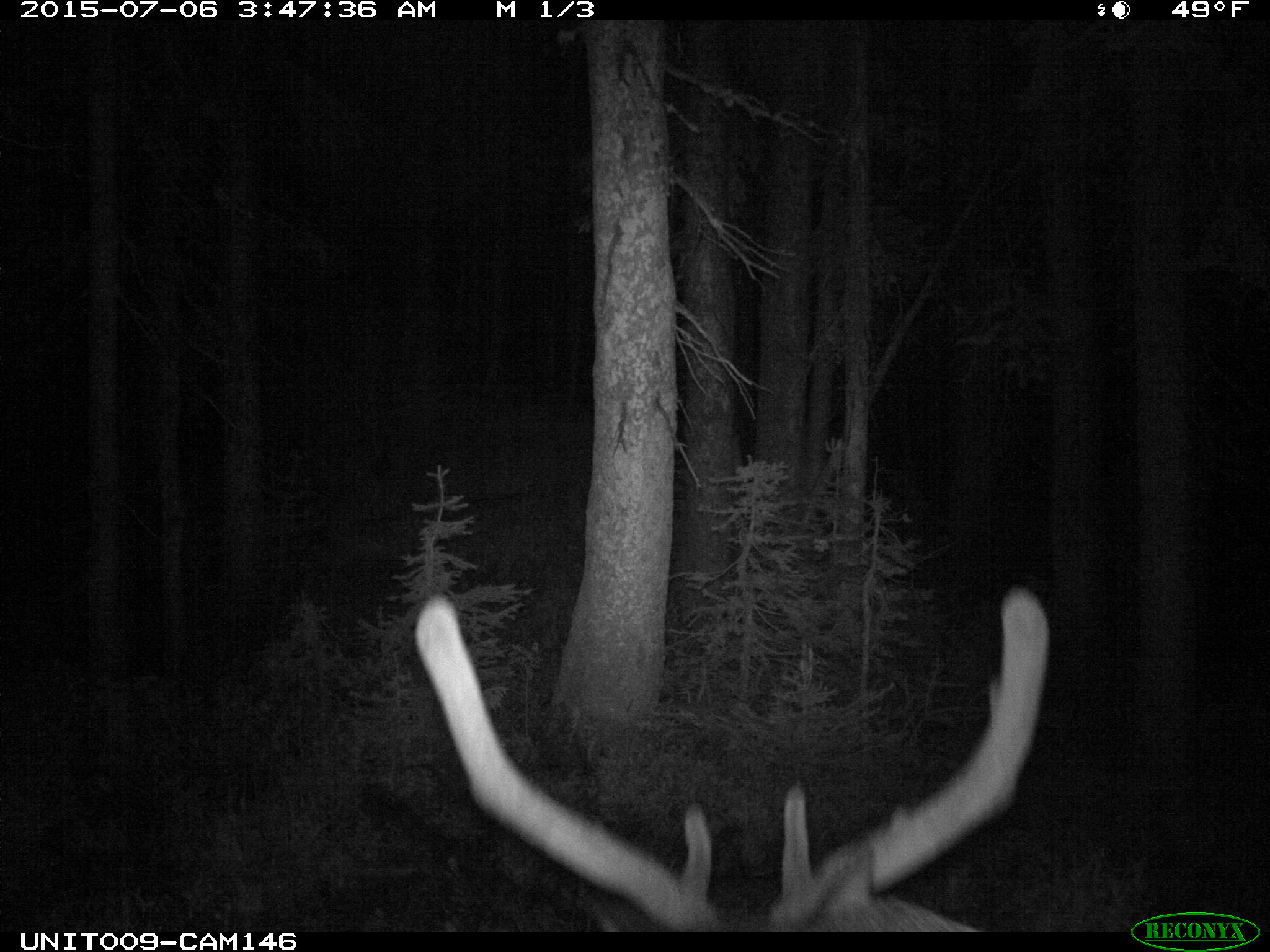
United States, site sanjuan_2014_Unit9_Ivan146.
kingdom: Animalia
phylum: Chordata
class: Mammalia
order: Artiodactyla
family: Cervidae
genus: Cervus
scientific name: Cervus elaphus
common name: red deer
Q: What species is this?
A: Cervus elaphus (red deer).